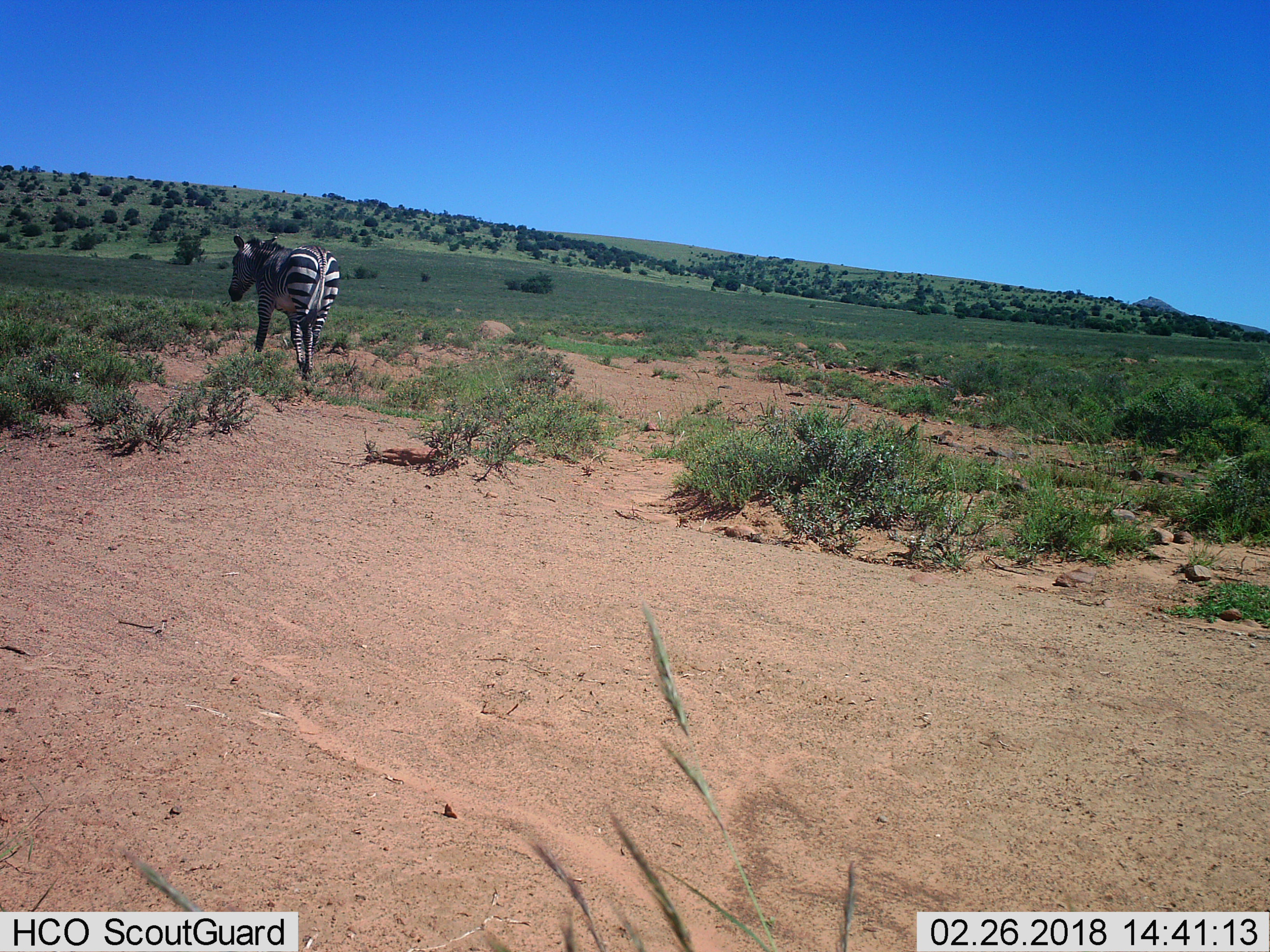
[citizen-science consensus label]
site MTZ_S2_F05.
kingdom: Animalia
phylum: Chordata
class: Mammalia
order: Perissodactyla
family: Equidae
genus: Equus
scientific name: Equus zebra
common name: mountain zebra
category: zebramountain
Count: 1.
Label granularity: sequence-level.